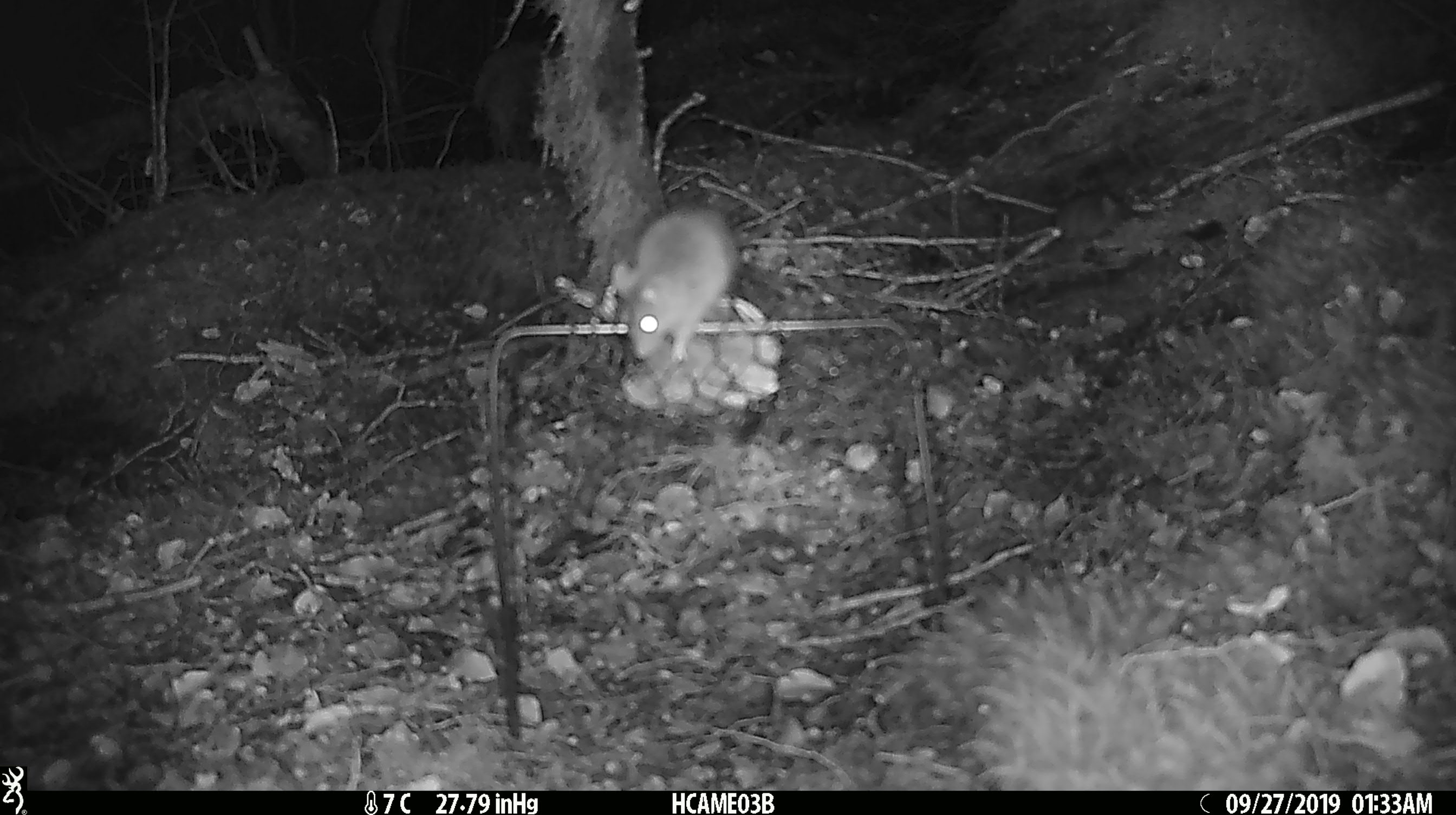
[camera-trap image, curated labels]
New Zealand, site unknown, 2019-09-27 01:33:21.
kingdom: Animalia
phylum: Chordata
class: Mammalia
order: Rodentia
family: Muridae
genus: Mus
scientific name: Mus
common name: mouse